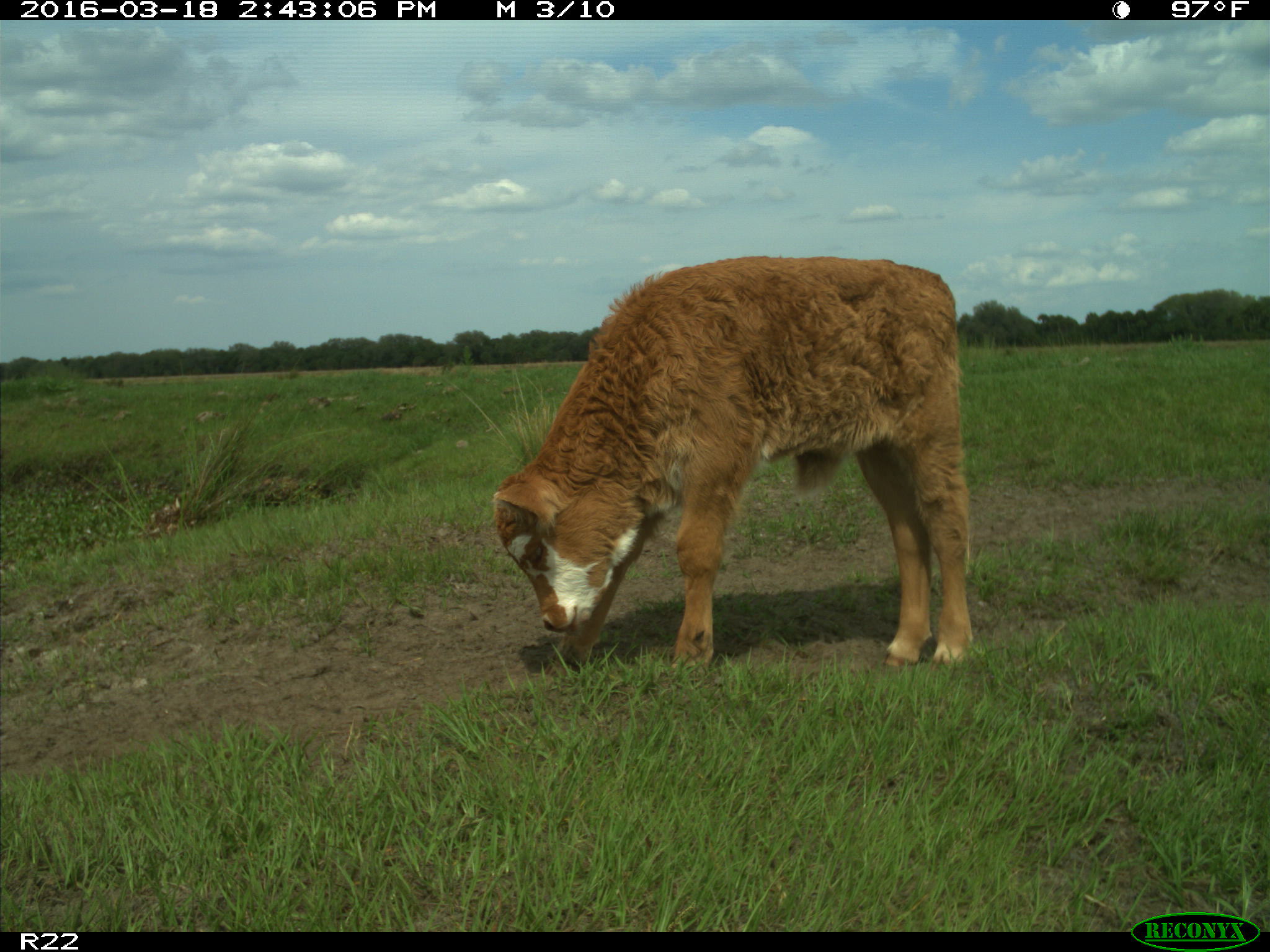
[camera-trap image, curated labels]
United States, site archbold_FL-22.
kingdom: Animalia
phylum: Chordata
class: Mammalia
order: Artiodactyla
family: Bovidae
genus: Bos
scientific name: Bos taurus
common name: domestic cow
Bos taurus (domestic cow).